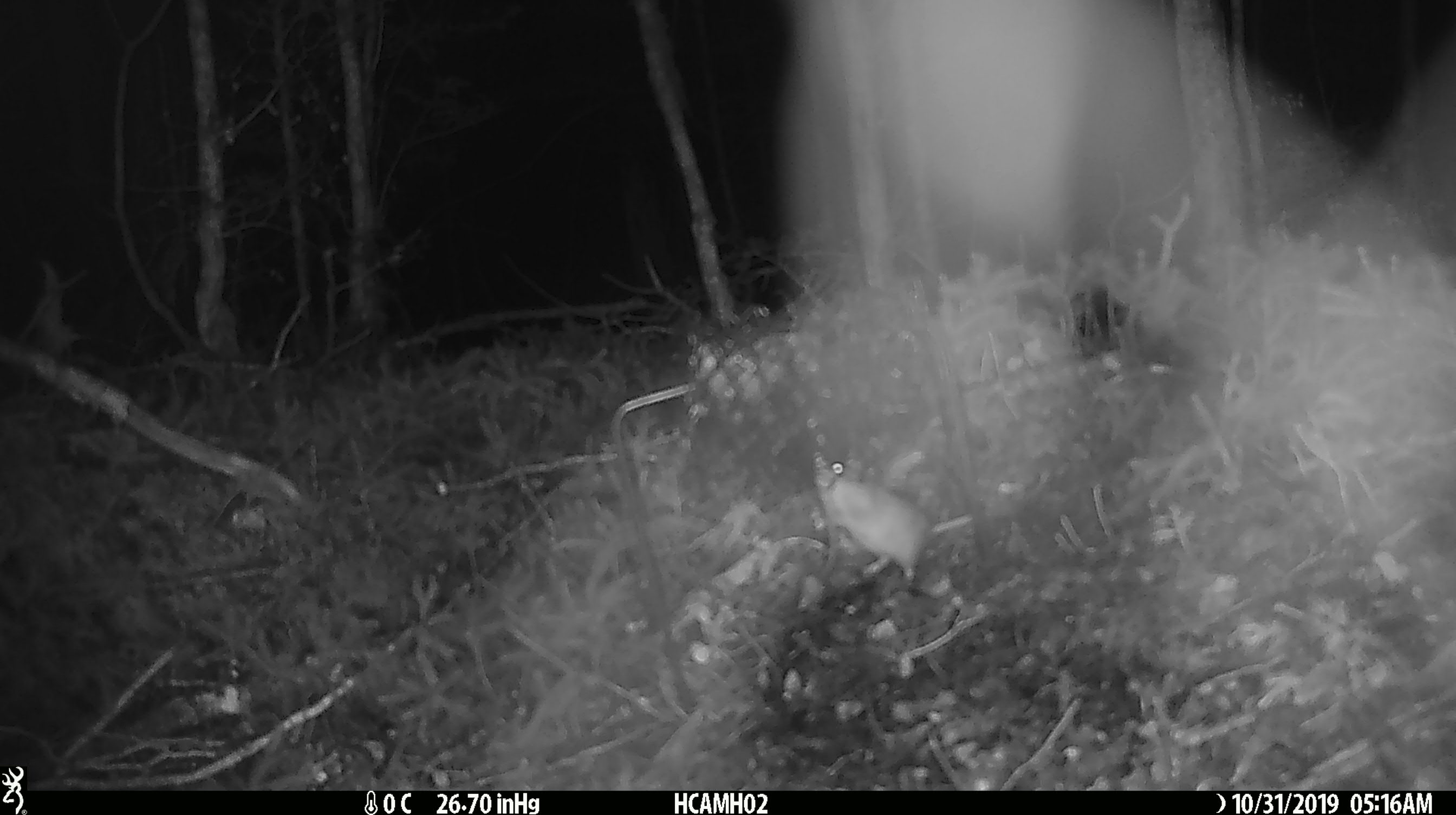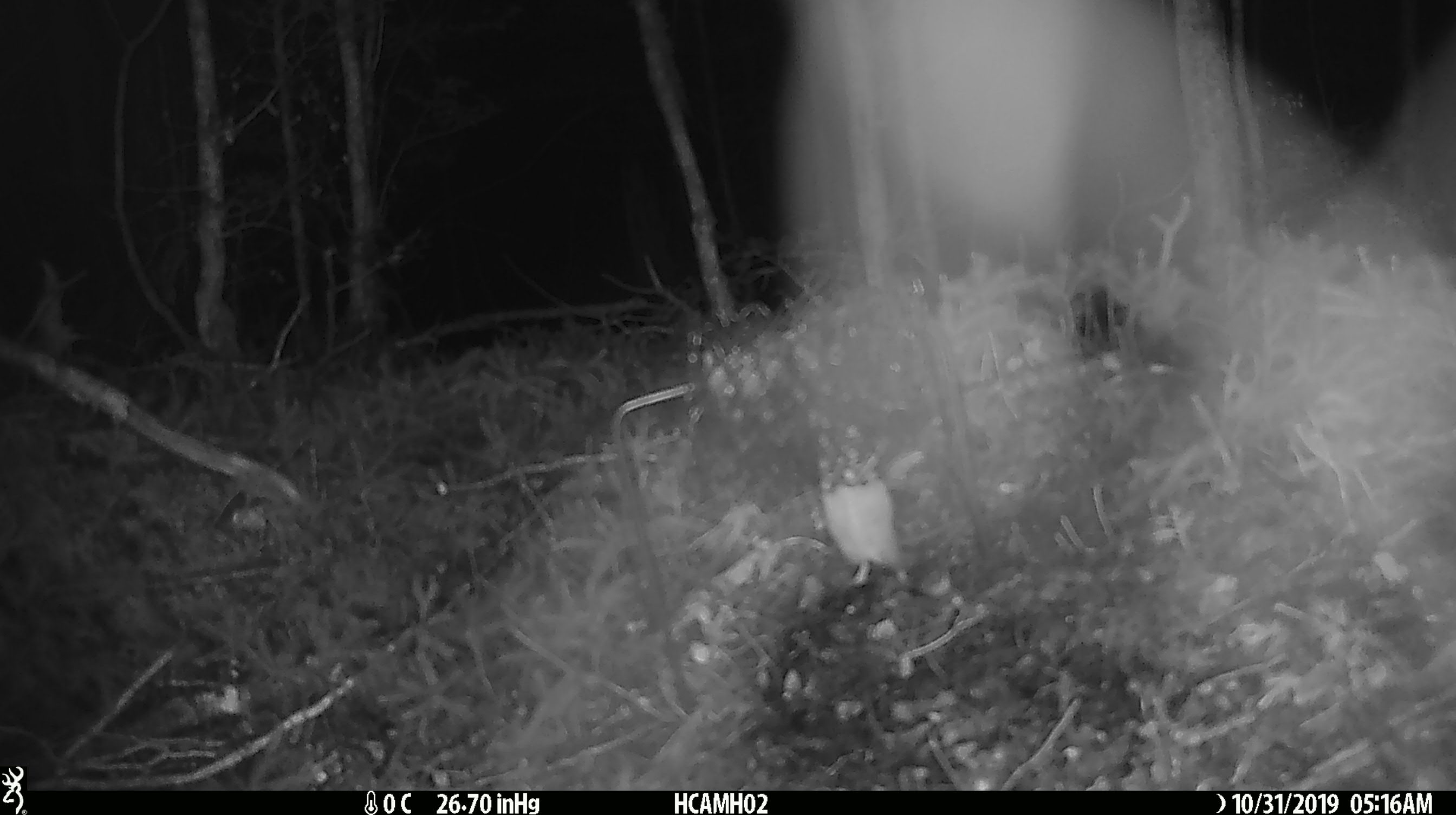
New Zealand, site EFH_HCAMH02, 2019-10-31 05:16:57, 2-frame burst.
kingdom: Animalia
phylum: Chordata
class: Mammalia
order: Rodentia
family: Muridae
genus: Mus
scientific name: Mus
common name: mouse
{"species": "mouse (Mus)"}